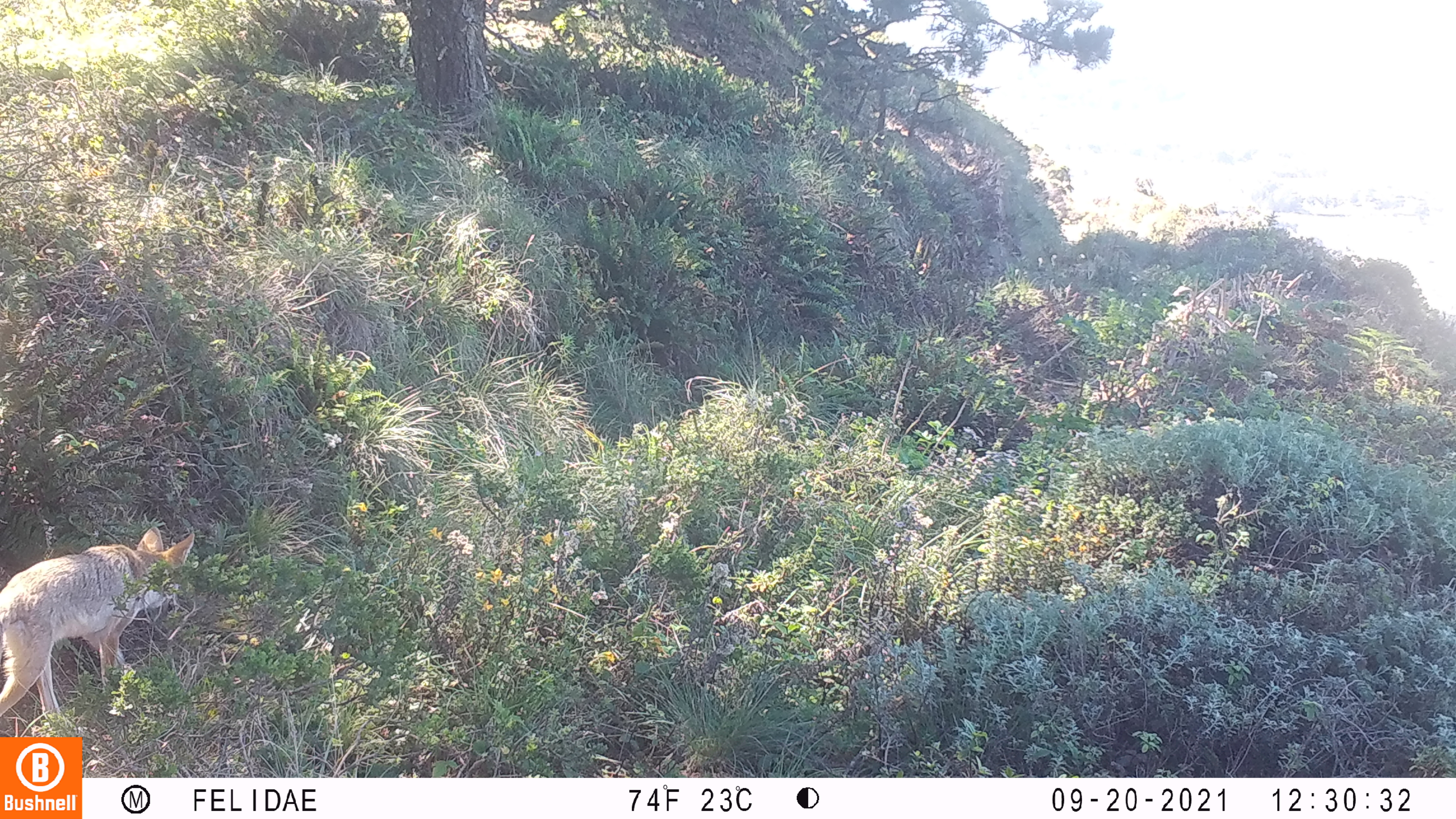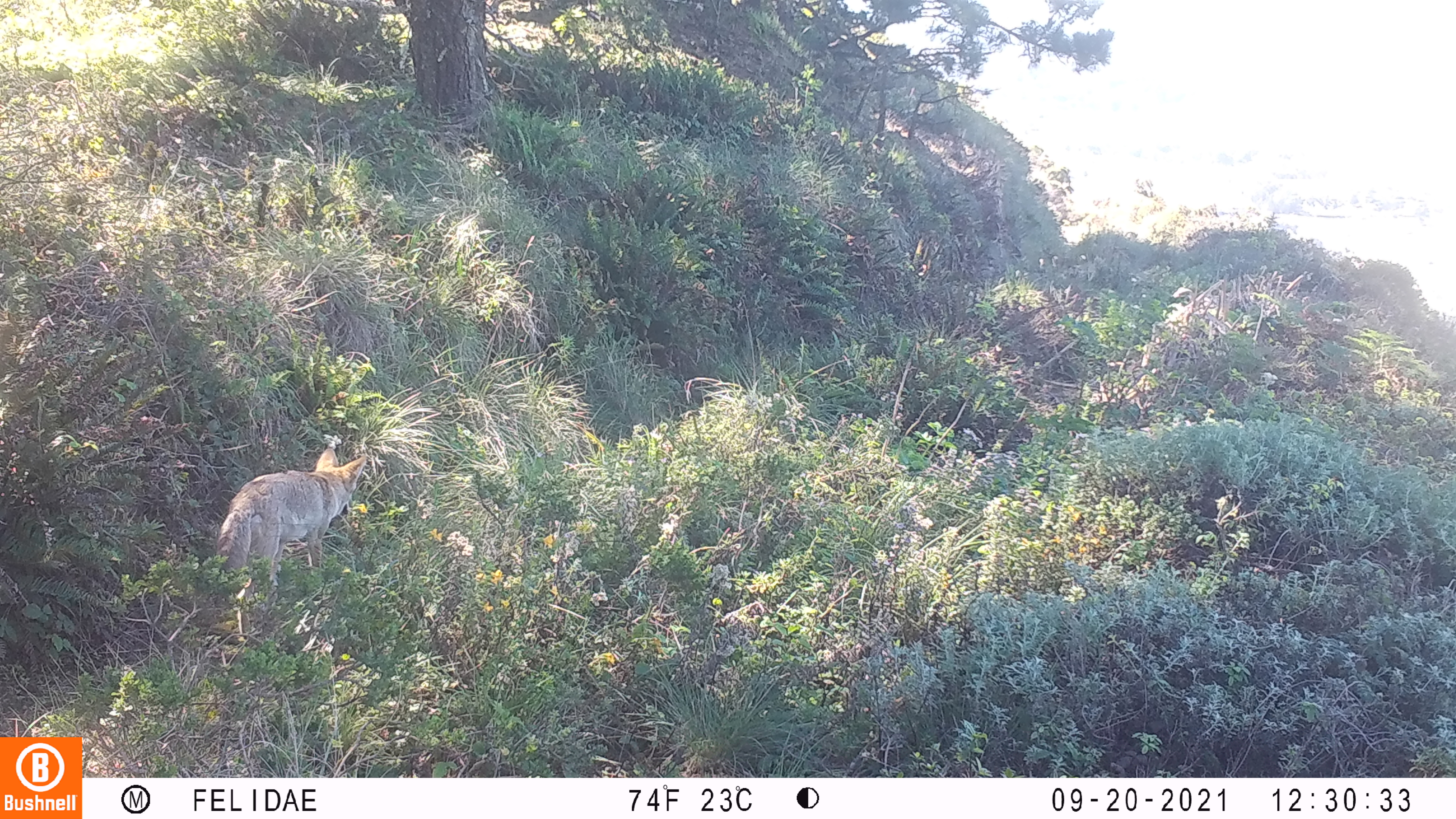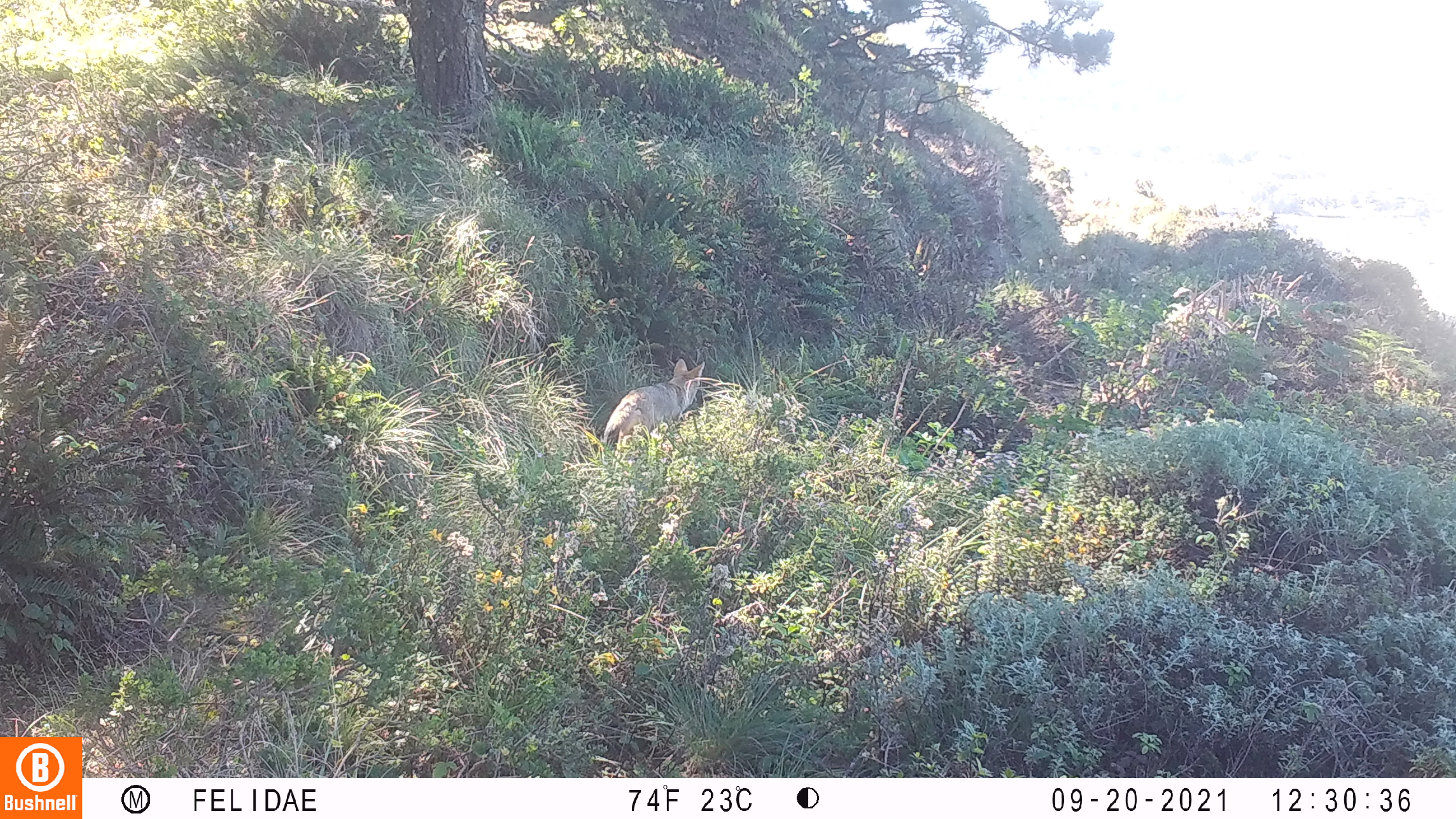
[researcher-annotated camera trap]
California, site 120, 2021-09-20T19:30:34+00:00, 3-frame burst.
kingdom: Animalia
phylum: Chordata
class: Mammalia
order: Carnivora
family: Canidae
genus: Canis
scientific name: Canis latrans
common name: coyote